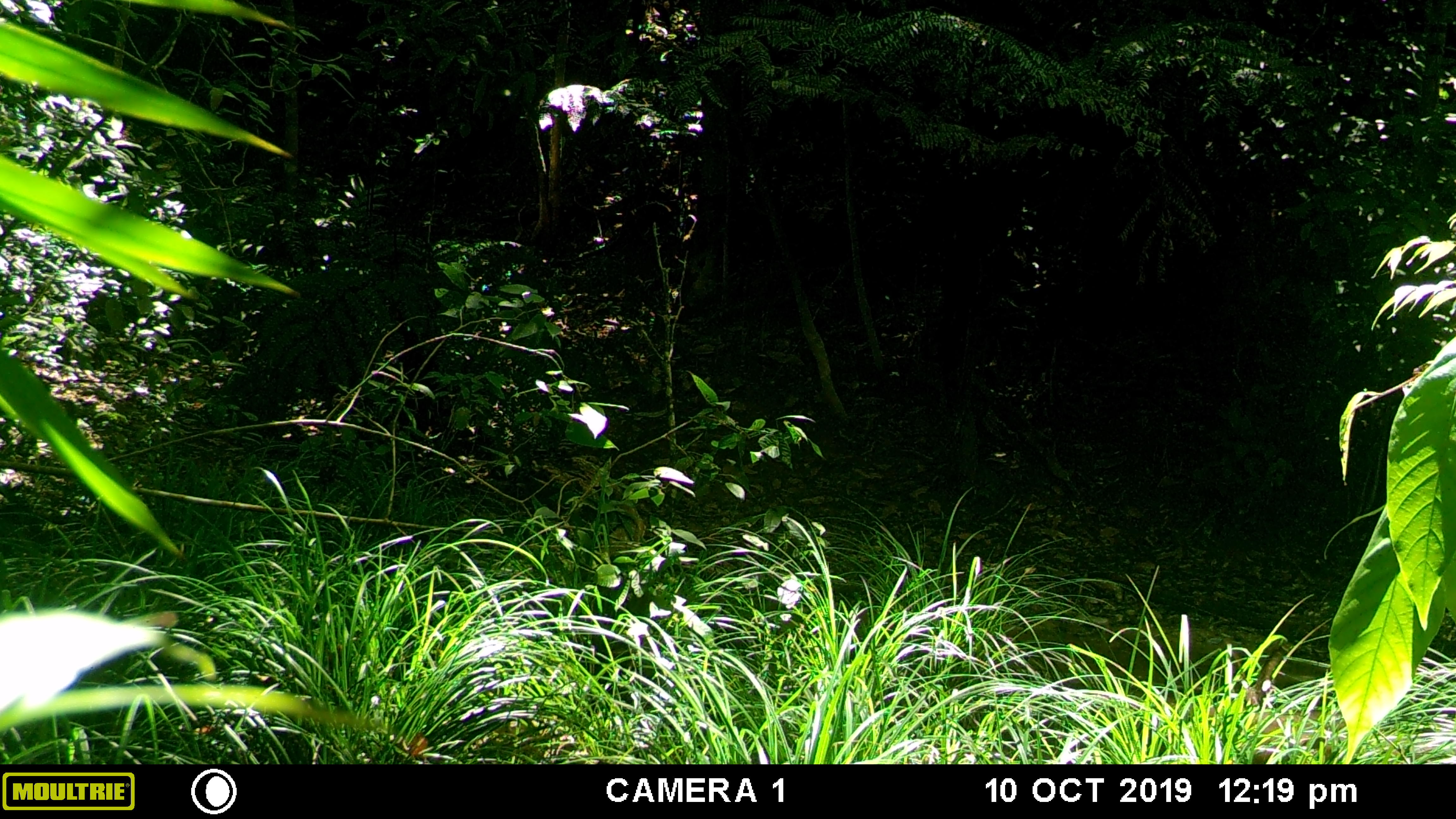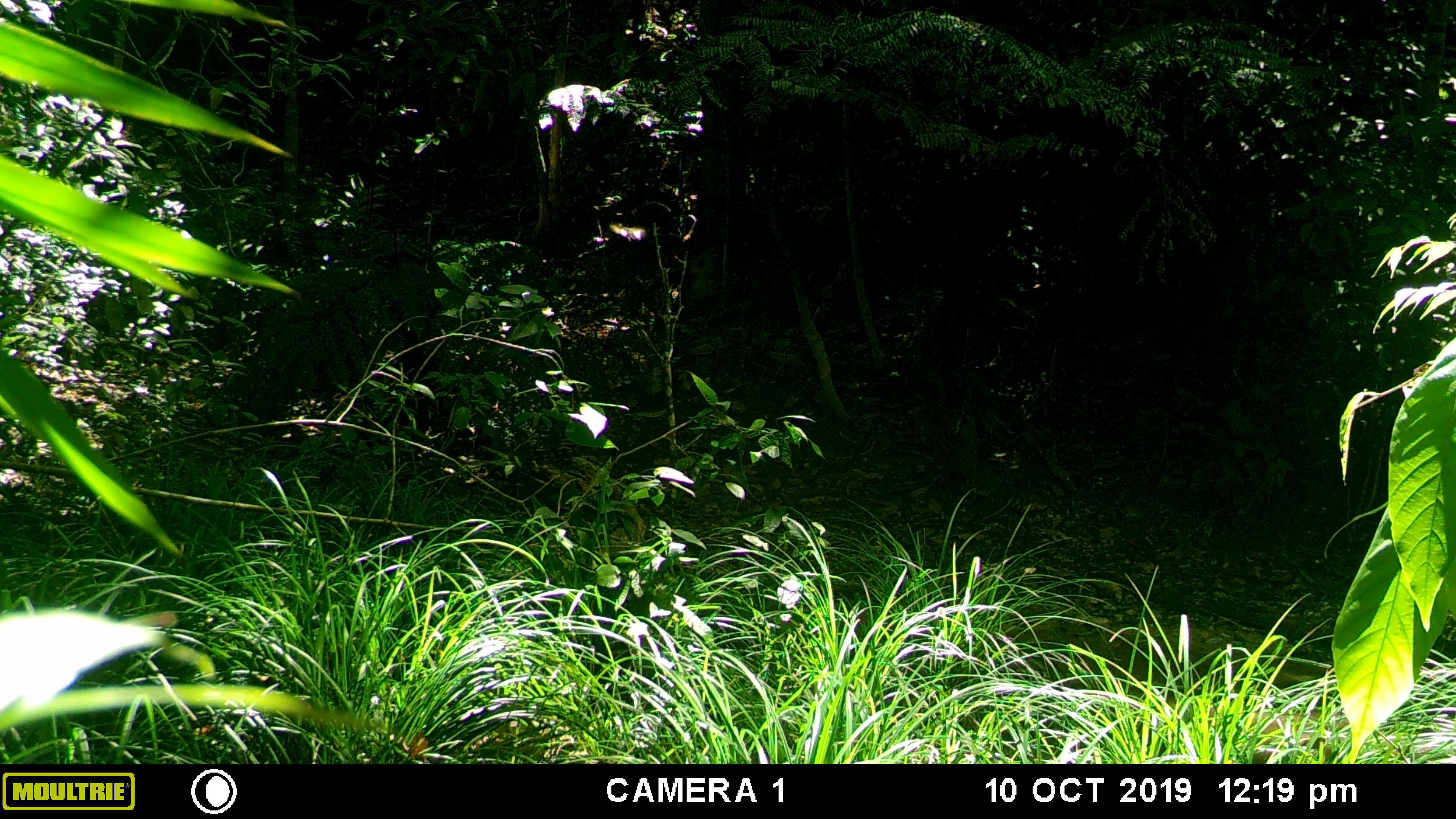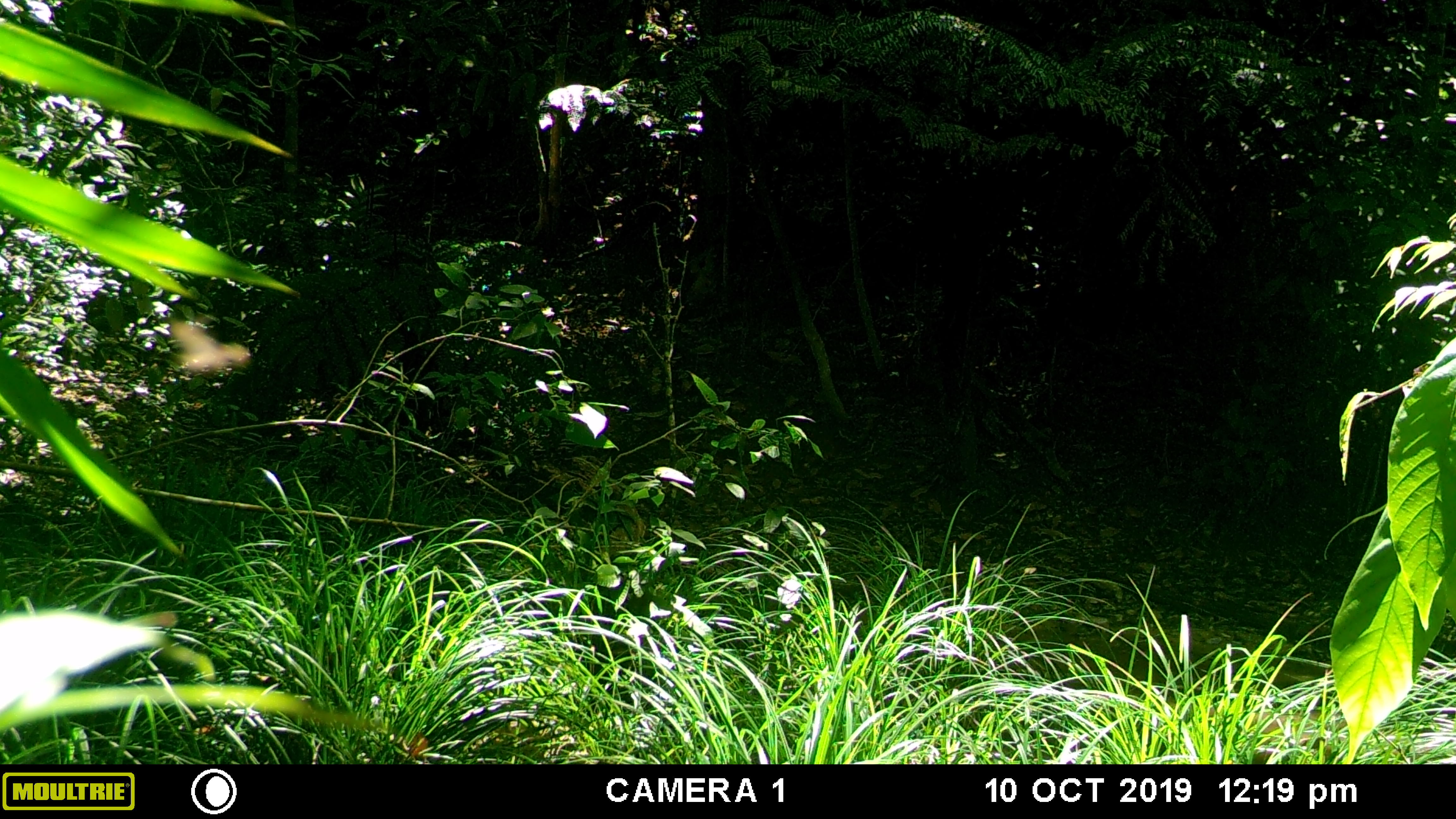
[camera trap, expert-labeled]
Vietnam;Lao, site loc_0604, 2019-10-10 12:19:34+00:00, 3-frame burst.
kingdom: Animalia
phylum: Arthropoda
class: Insecta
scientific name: Insecta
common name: insect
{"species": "insect (Insecta)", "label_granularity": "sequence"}